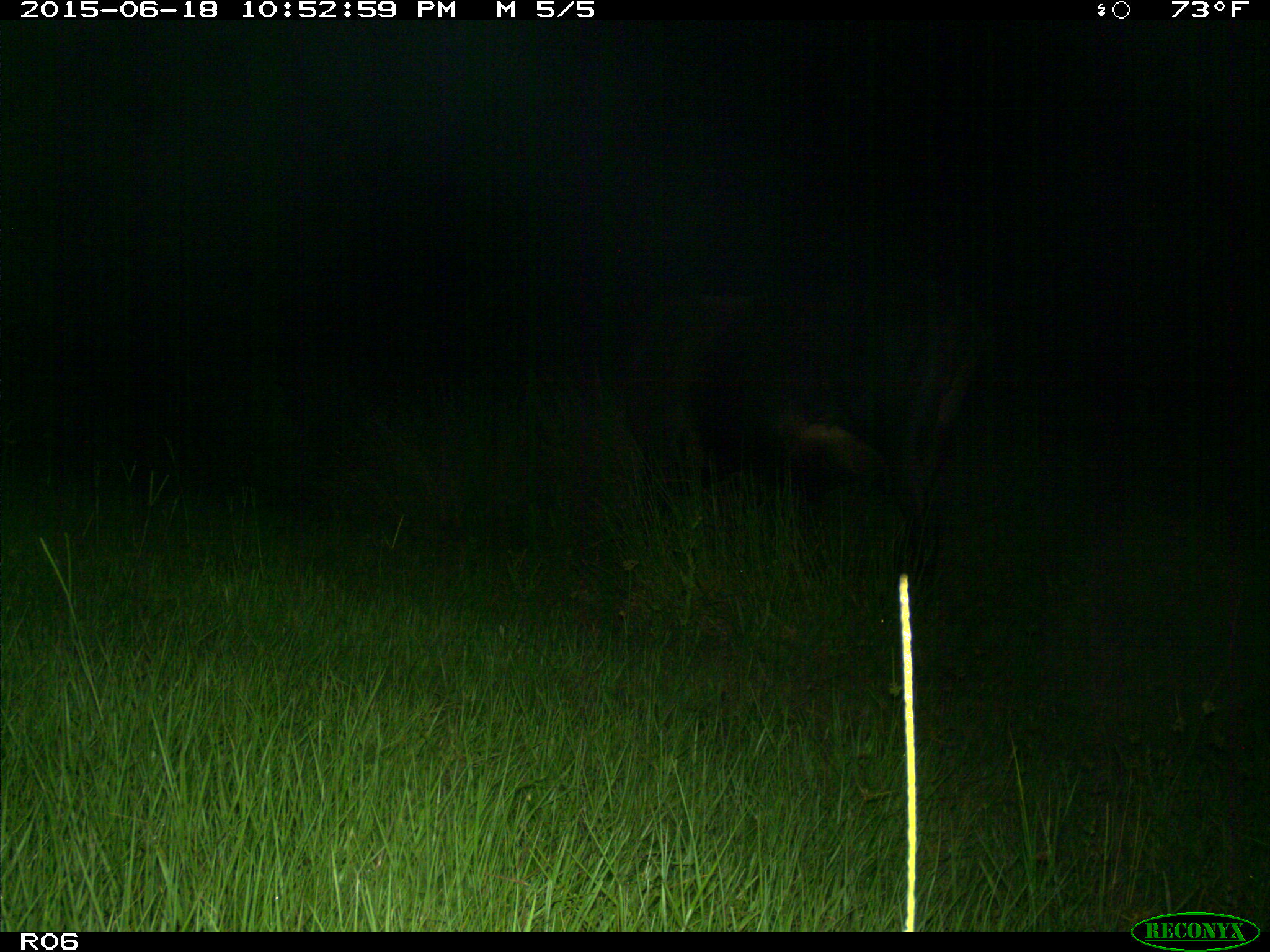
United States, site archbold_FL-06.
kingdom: Animalia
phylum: Chordata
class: Mammalia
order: Artiodactyla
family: Bovidae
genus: Bos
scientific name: Bos taurus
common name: domestic cow